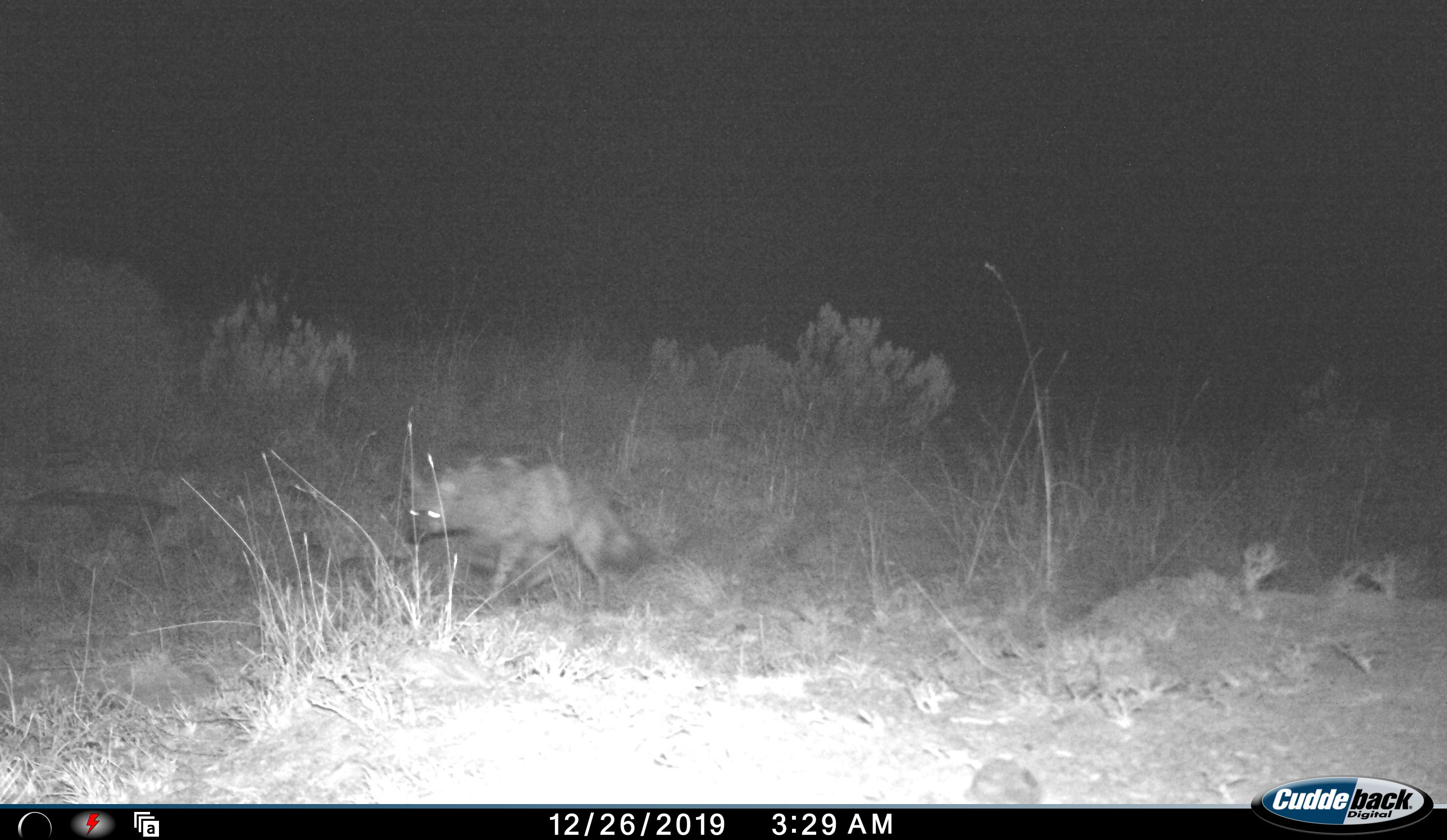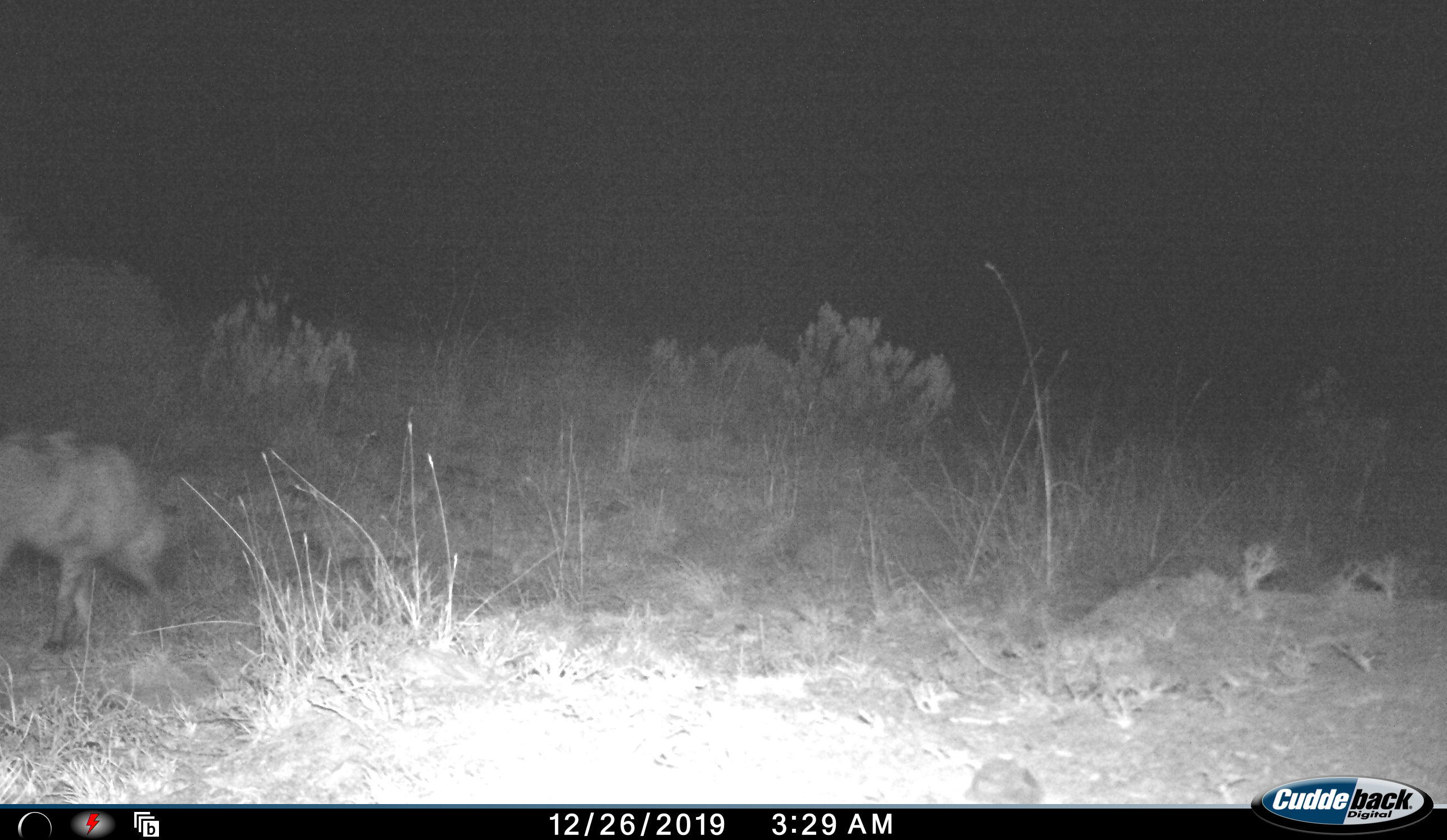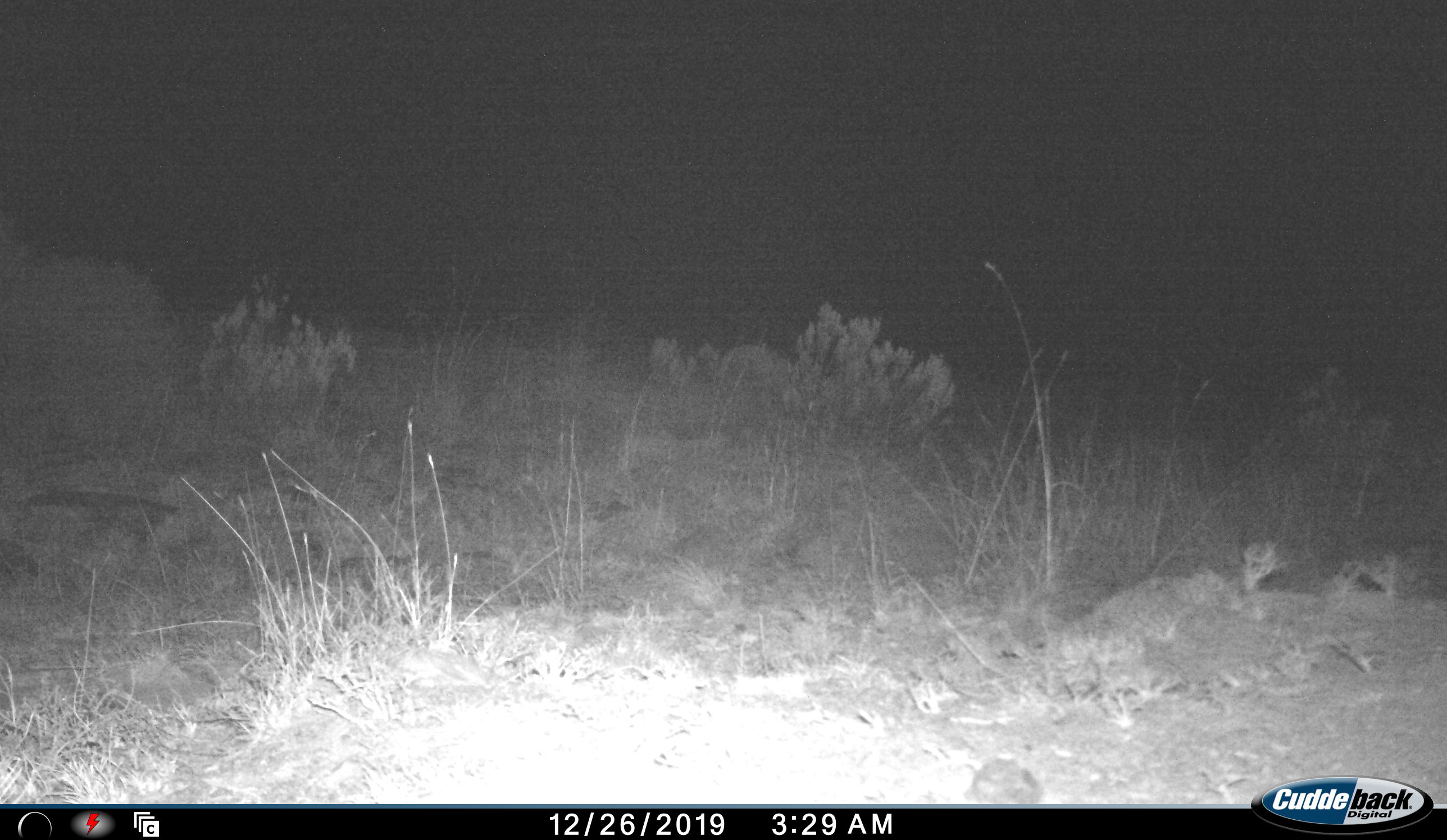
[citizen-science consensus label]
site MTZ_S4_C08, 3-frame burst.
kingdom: Animalia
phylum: Chordata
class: Mammalia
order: Carnivora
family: Hyaenidae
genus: Proteles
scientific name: Proteles cristatus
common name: aardwolf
Aardwolf (Proteles cristatus), count 1. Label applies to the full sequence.